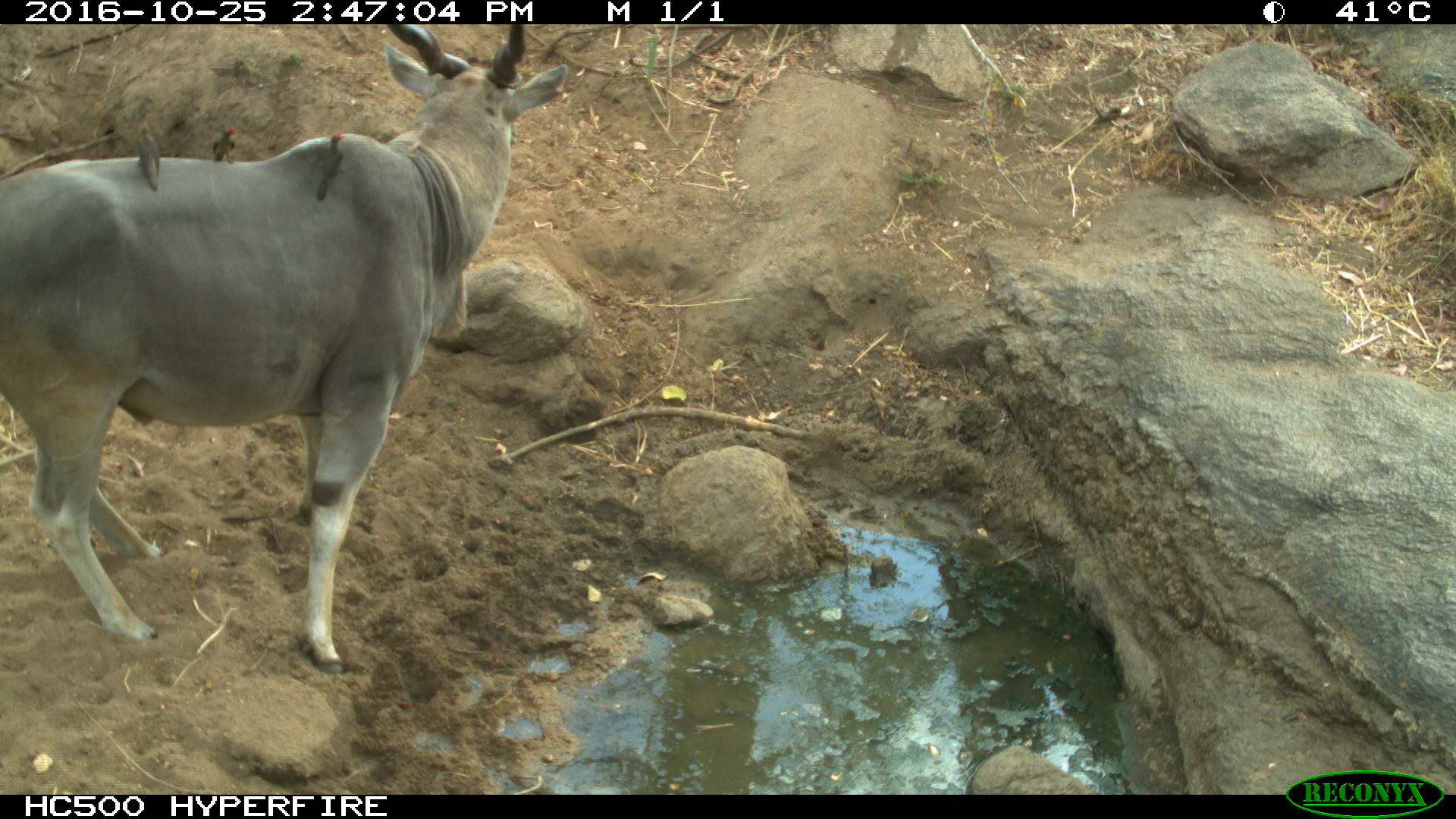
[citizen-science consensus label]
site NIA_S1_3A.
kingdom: Animalia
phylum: Chordata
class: Mammalia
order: Artiodactyla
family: Bovidae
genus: Tragelaphus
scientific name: Tragelaphus oryx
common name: eland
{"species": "eland (Tragelaphus oryx)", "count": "1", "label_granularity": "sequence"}